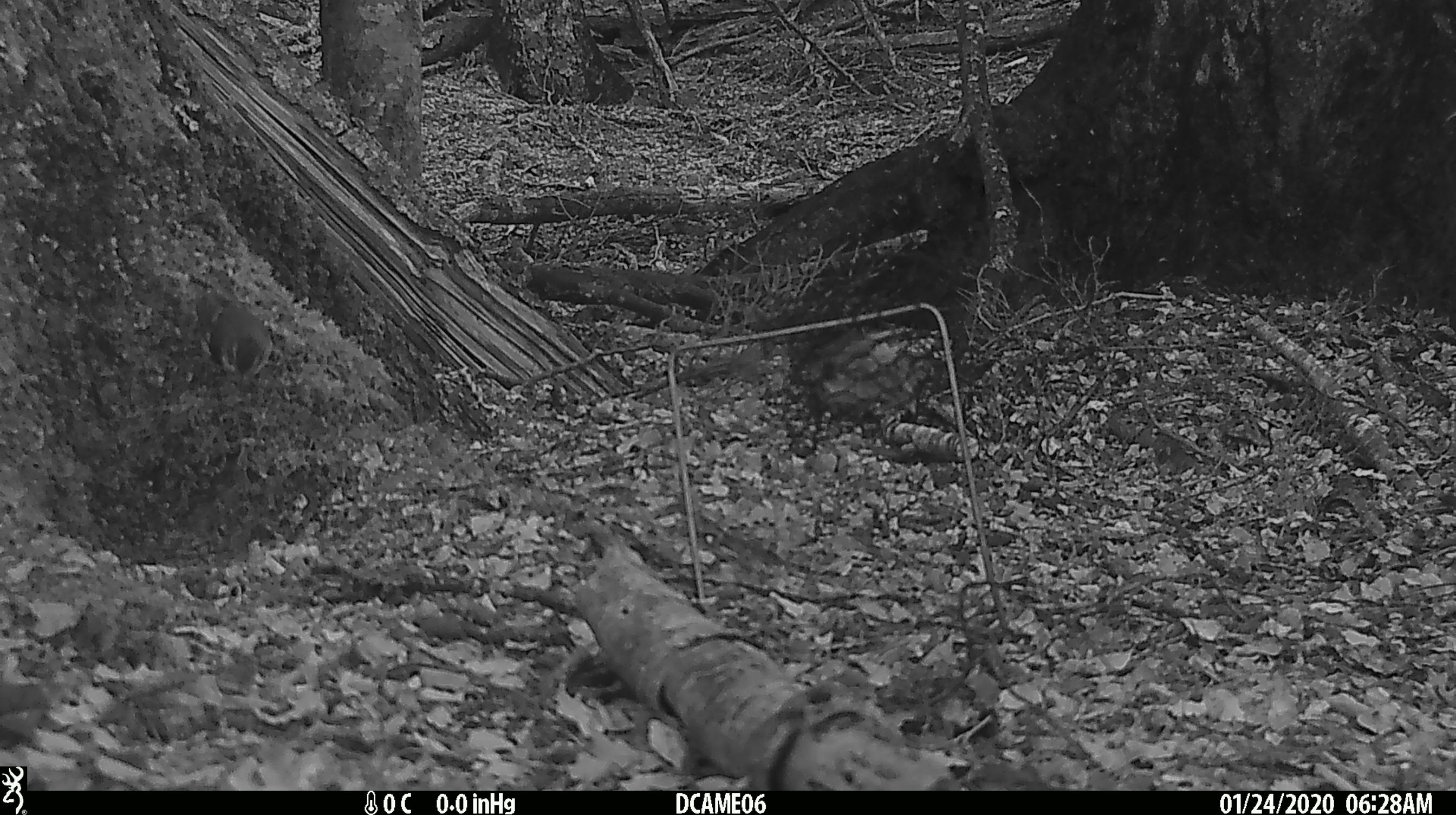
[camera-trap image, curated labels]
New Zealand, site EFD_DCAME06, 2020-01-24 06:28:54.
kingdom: Animalia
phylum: Chordata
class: Aves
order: Passeriformes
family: Acanthisittidae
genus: Acanthisitta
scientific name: Acanthisitta chloris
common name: rifleman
Rifleman (Acanthisitta chloris).